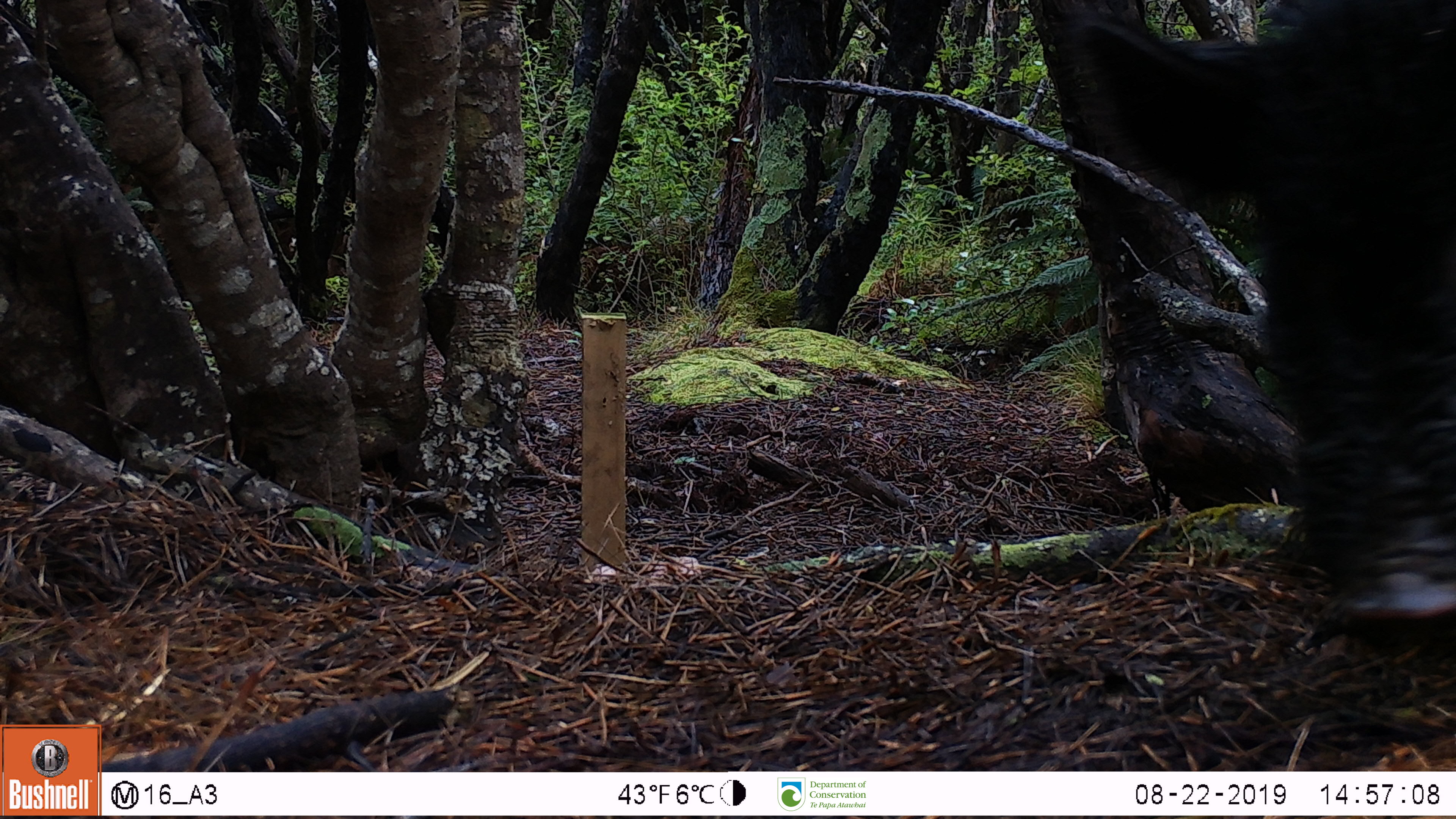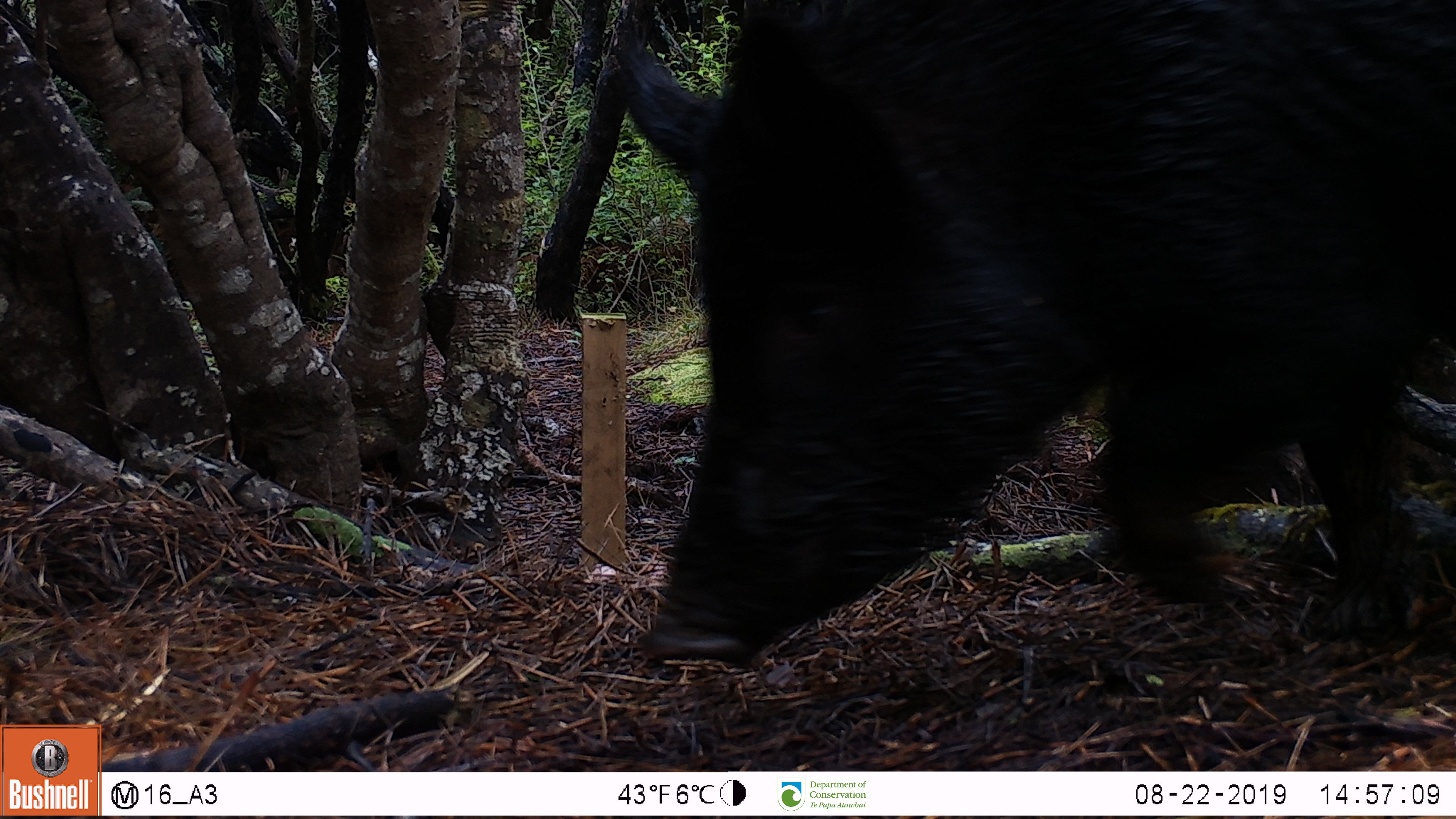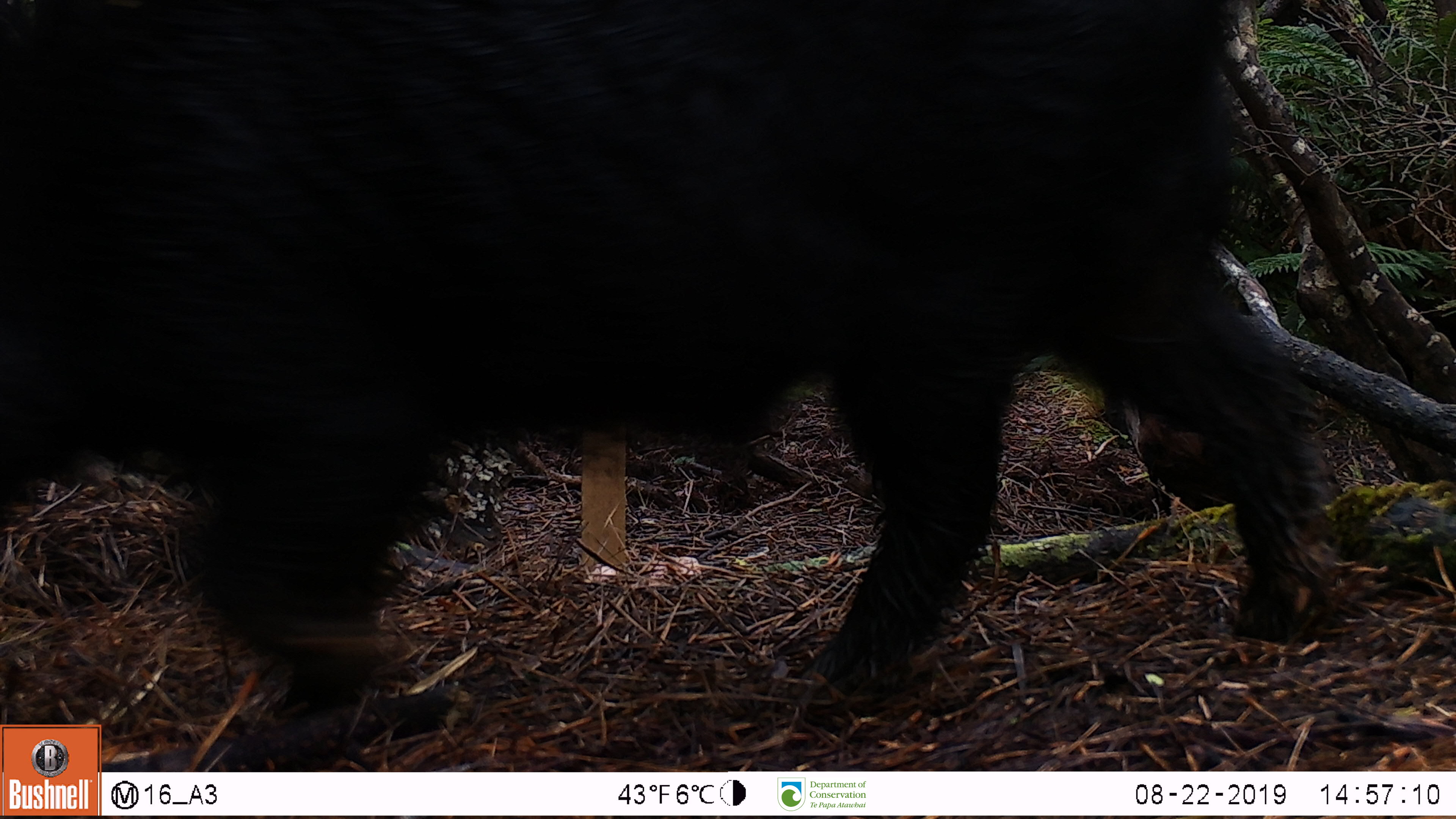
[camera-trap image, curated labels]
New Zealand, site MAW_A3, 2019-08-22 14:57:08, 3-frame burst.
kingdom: Animalia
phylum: Chordata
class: Mammalia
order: Artiodactyla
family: Suidae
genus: Sus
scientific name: Sus scrofa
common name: pig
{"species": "pig (Sus scrofa)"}